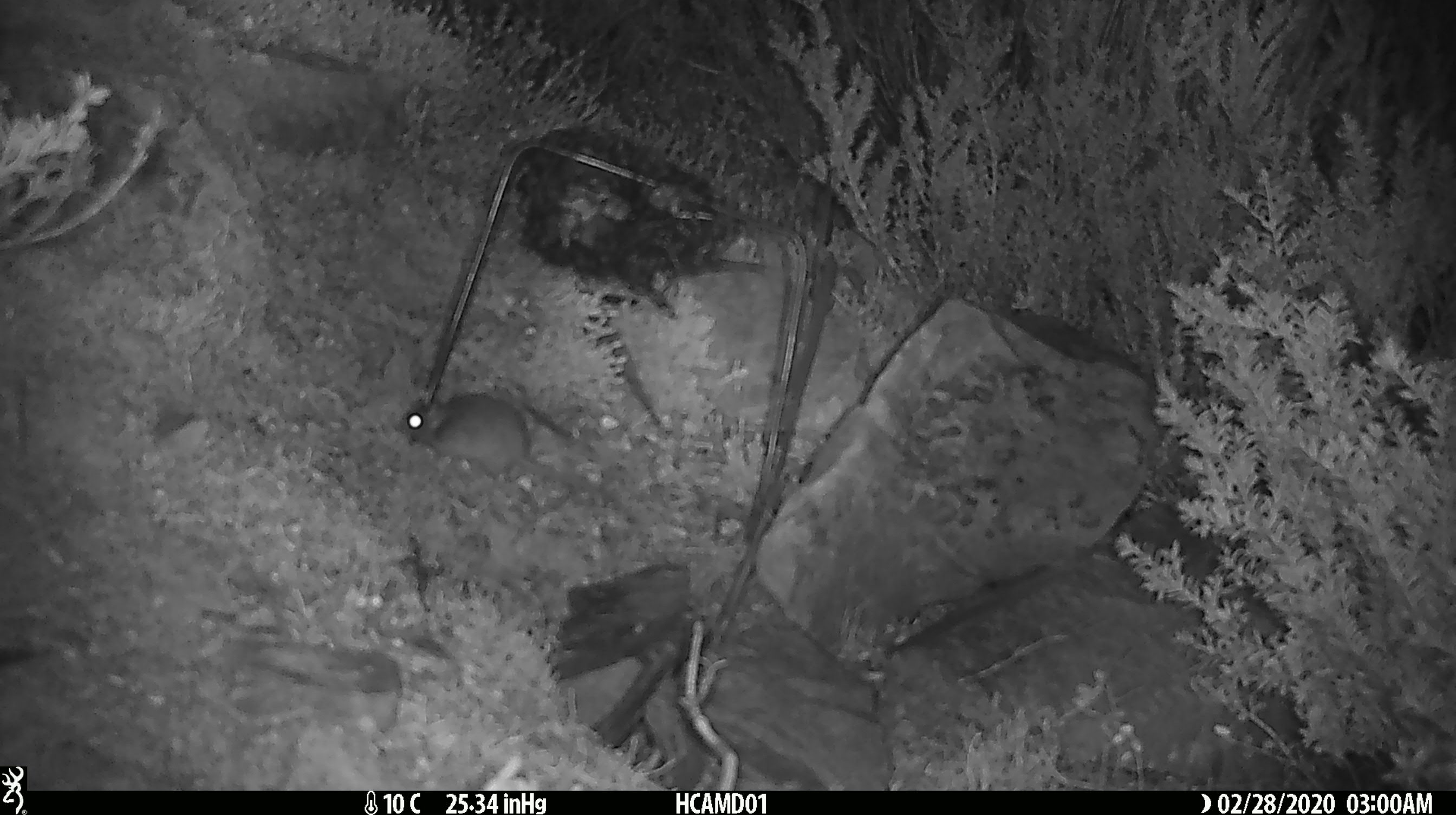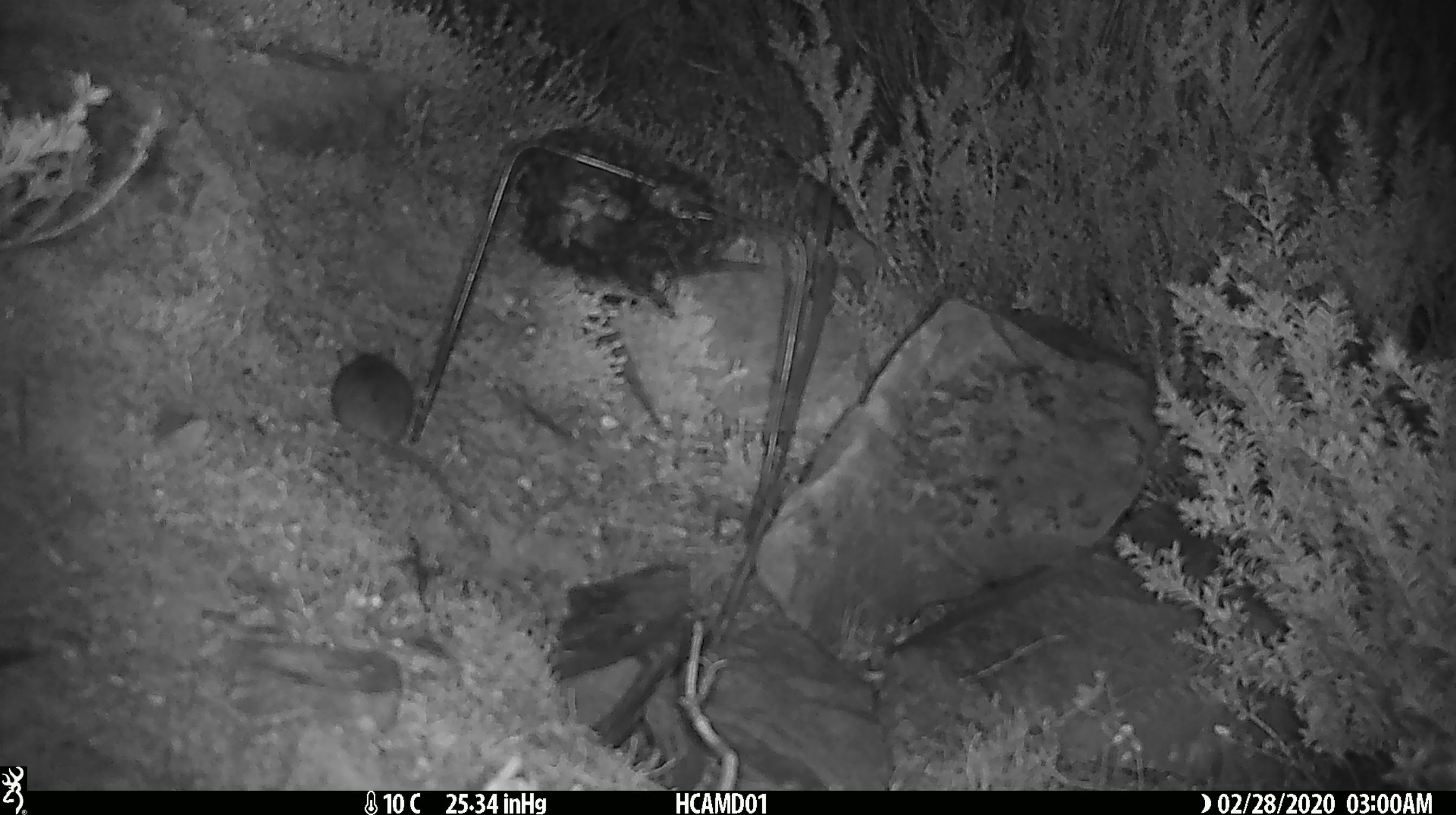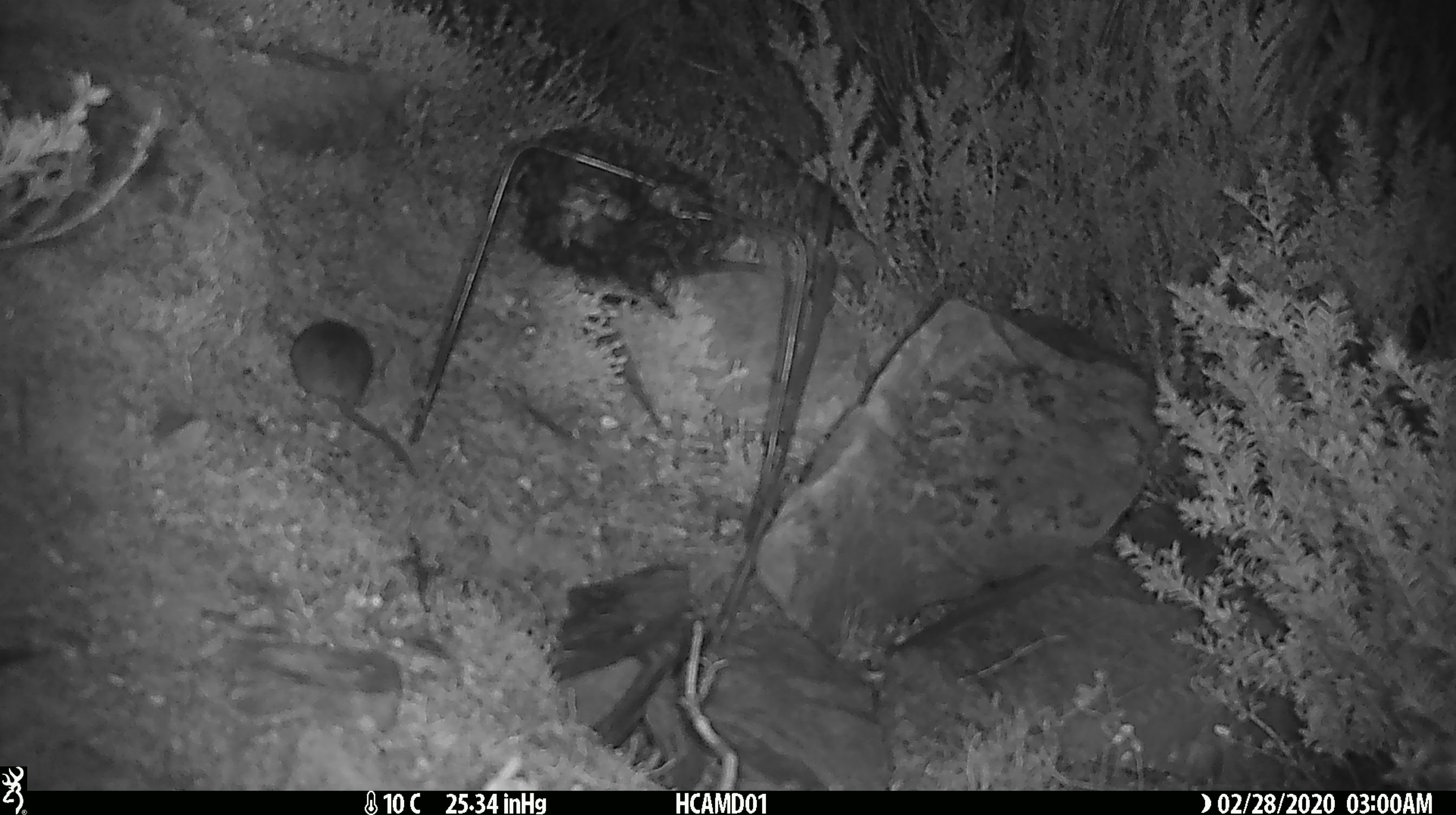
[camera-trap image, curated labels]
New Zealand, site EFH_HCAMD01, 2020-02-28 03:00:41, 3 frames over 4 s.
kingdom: Animalia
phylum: Chordata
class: Mammalia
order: Rodentia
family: Muridae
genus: Mus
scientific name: Mus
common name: mouse